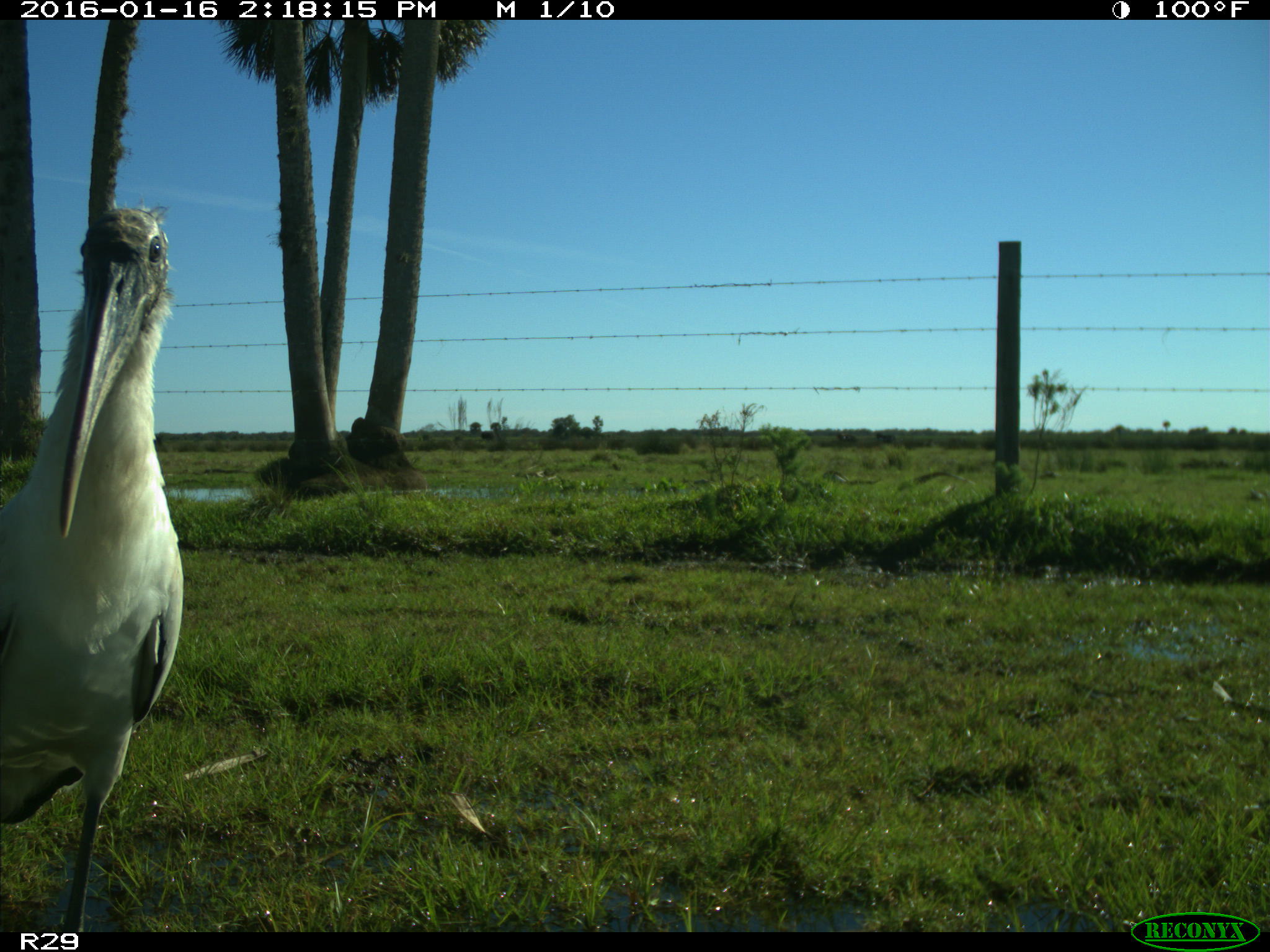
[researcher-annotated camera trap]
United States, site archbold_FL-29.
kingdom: Animalia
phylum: Chordata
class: Aves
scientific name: Aves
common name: birds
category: unidentified bird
Unidentified bird (birds) (Aves).